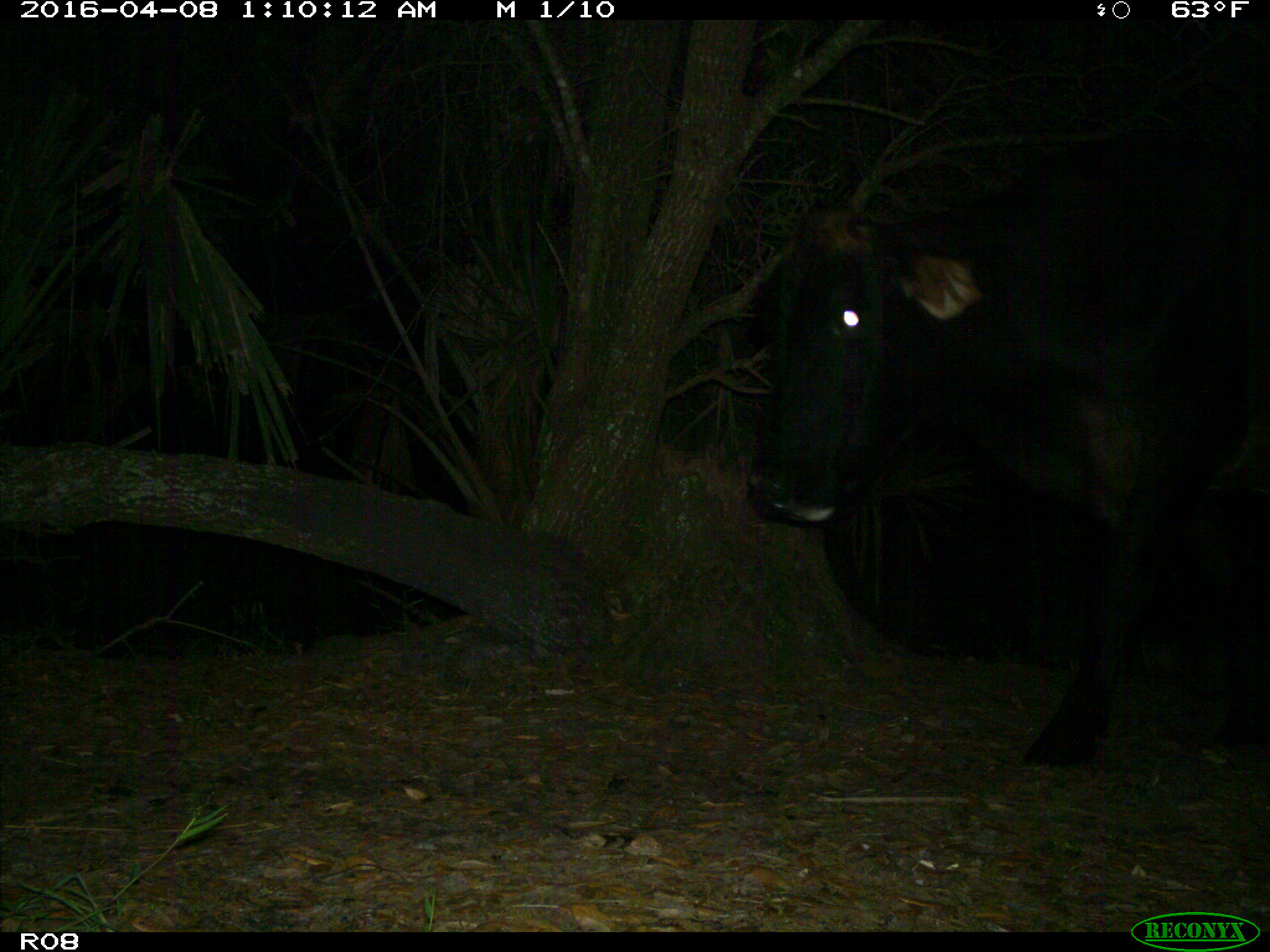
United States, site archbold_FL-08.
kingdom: Animalia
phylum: Chordata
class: Mammalia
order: Artiodactyla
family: Bovidae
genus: Bos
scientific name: Bos taurus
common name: domestic cow